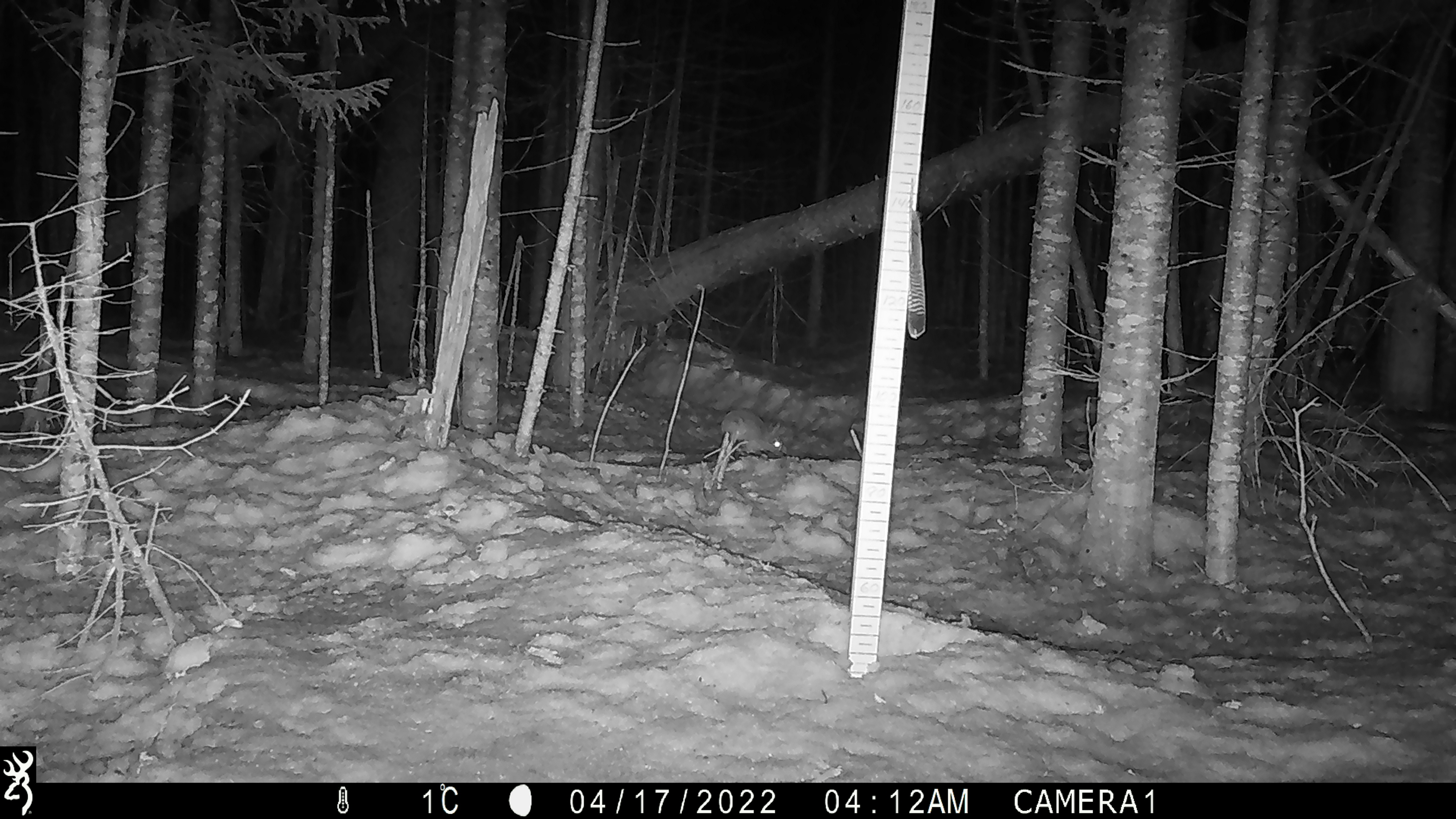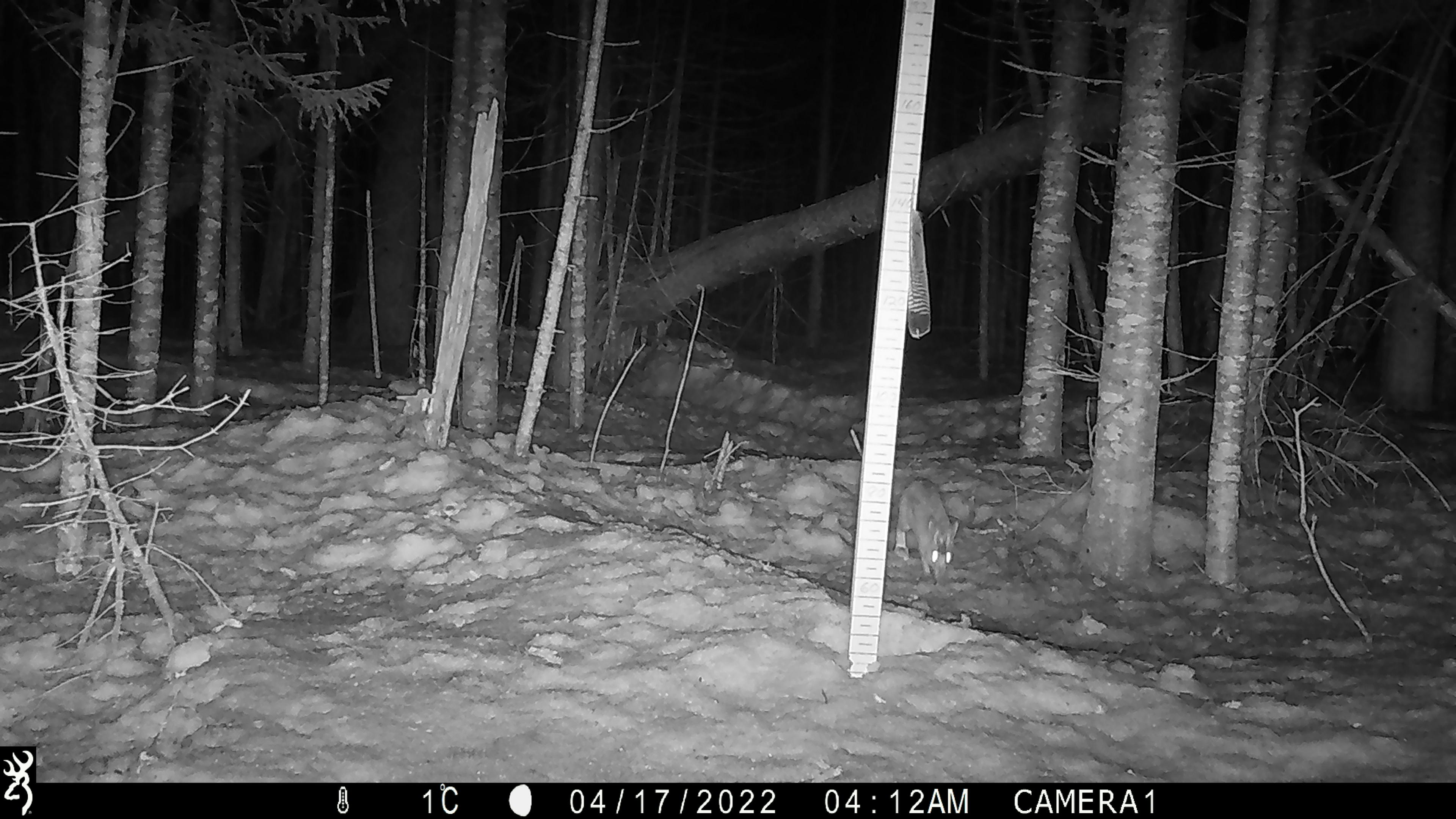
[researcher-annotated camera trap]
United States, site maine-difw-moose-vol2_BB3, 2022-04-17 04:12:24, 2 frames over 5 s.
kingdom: Animalia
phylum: Chordata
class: Mammalia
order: Lagomorpha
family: Leporidae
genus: Lepus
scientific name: Lepus americanus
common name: snowshoe hare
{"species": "snowshoe hare (Lepus americanus)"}